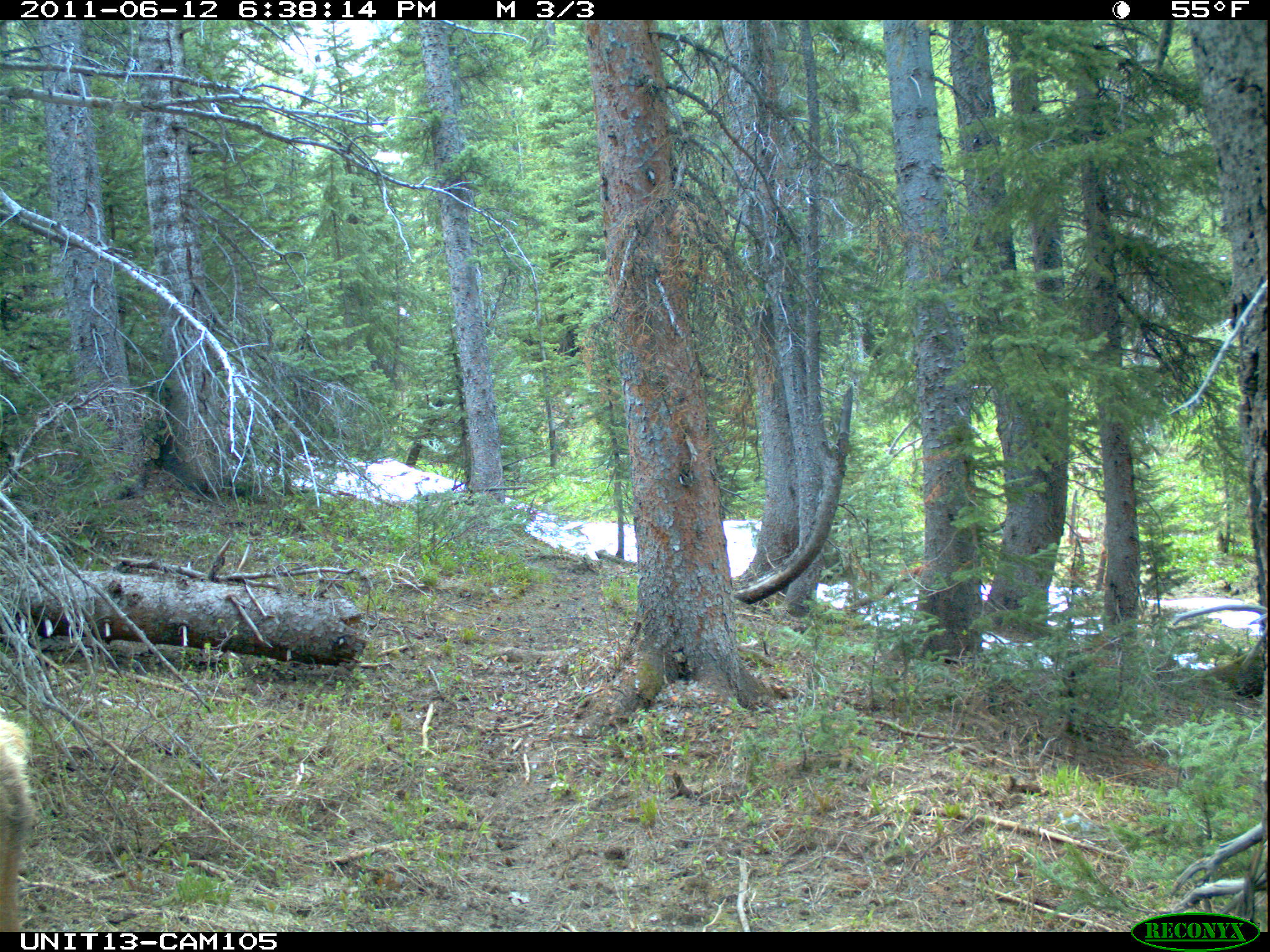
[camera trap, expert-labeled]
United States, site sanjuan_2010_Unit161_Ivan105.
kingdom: Animalia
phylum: Chordata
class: Mammalia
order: Artiodactyla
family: Cervidae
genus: Cervus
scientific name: Cervus elaphus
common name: red deer